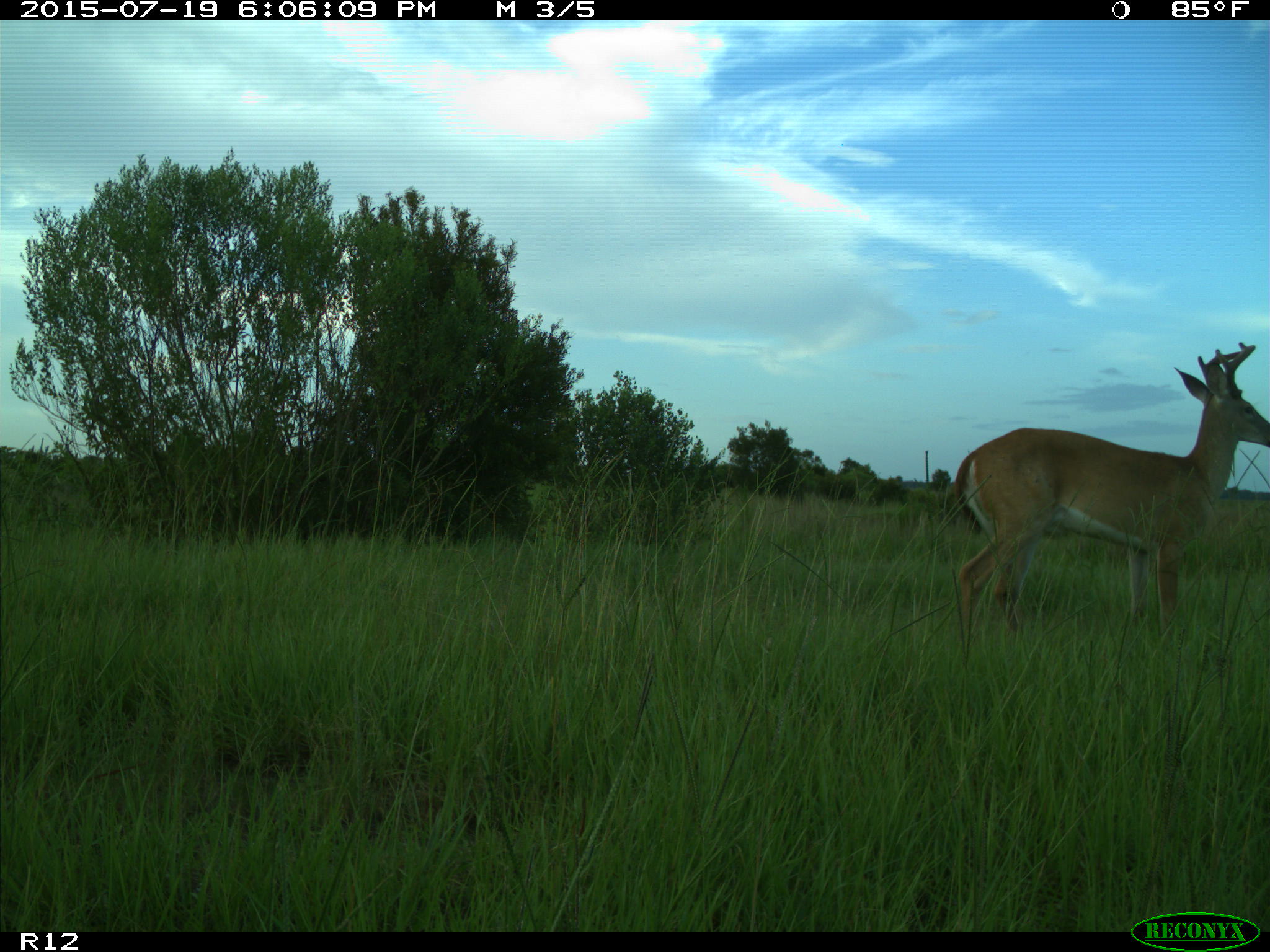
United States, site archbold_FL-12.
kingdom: Animalia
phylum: Chordata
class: Mammalia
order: Artiodactyla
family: Cervidae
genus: Odocoileus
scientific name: Odocoileus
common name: deer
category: unidentified deer